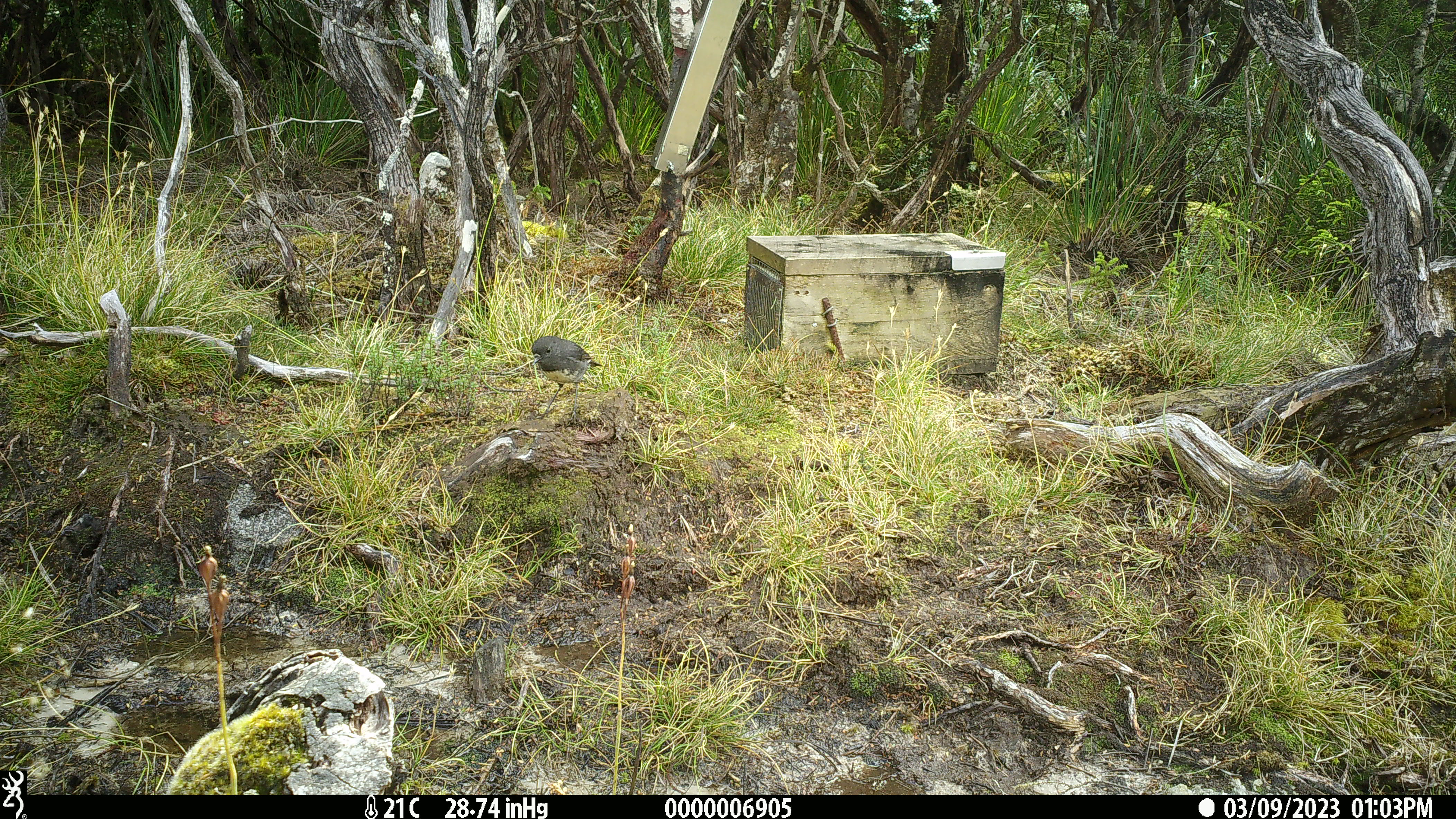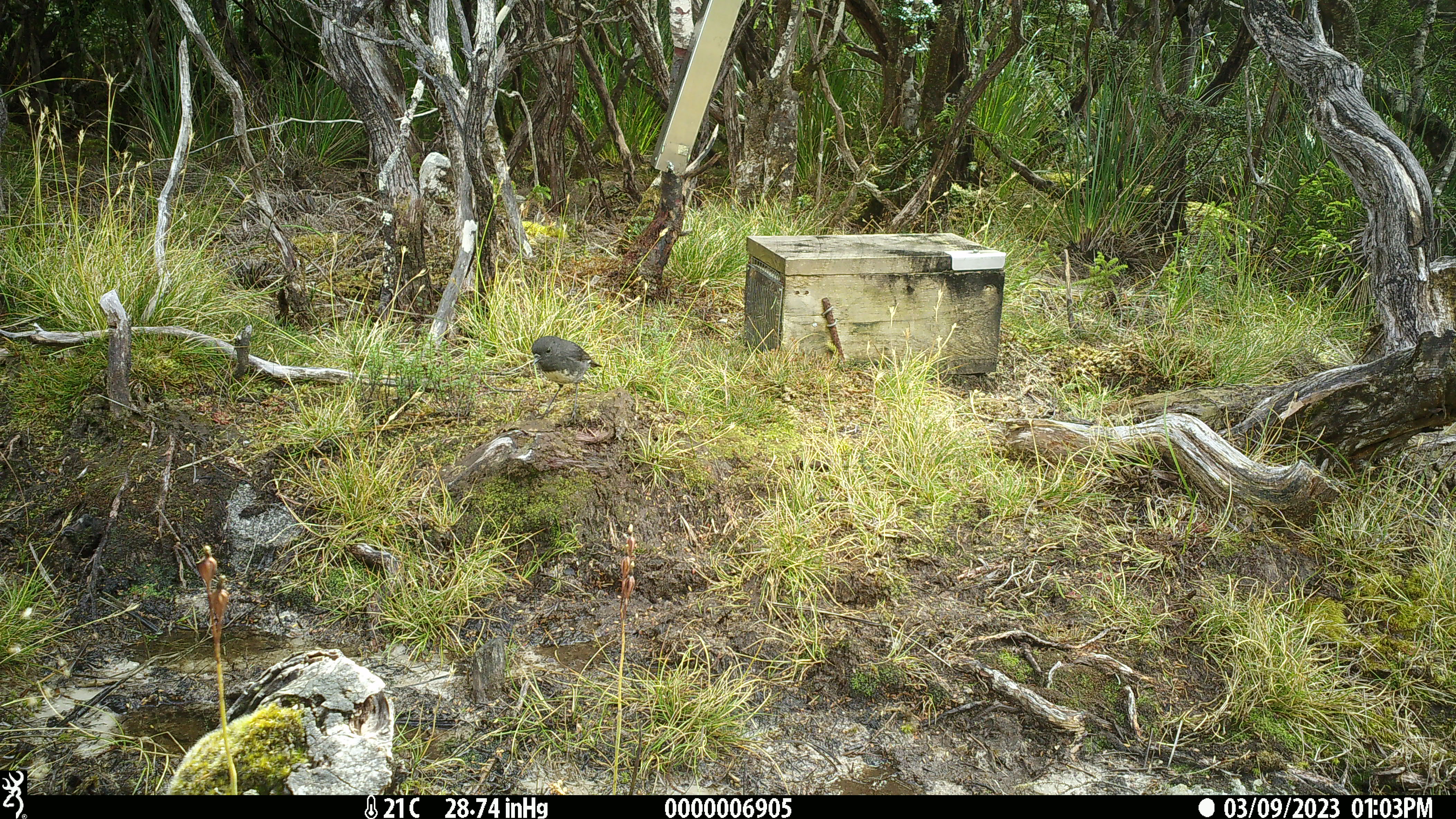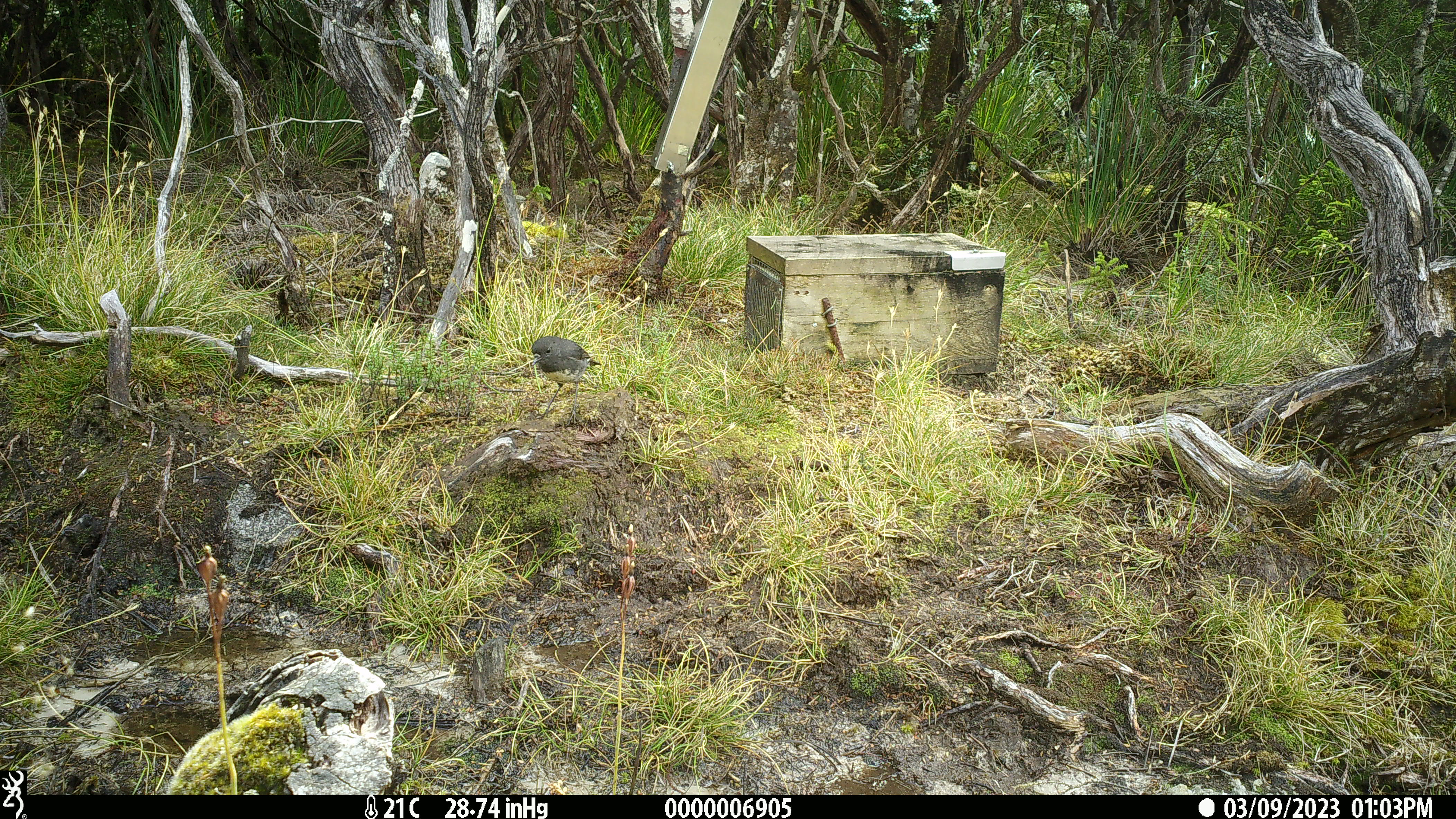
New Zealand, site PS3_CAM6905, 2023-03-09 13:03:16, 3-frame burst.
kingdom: Animalia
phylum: Chordata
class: Aves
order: Passeriformes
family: Petroicidae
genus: Petroica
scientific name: Petroica australis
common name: new zealand robin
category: robin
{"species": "robin (new zealand robin) (Petroica australis)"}